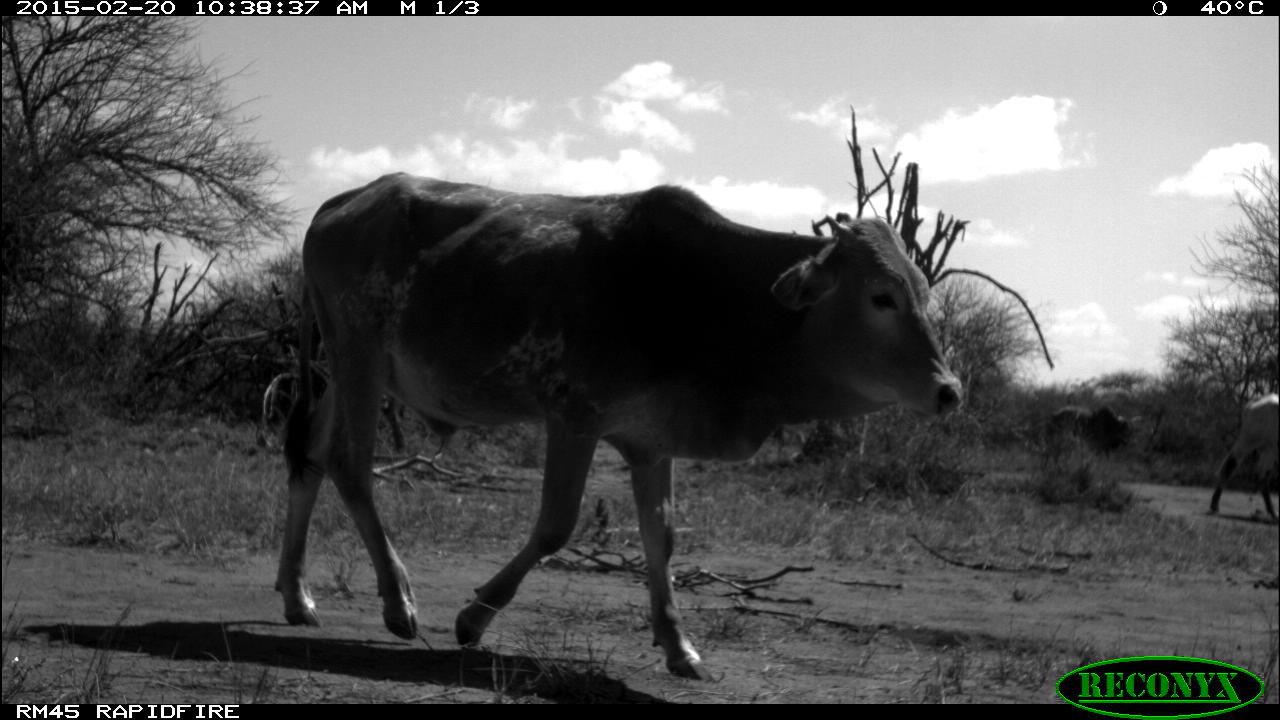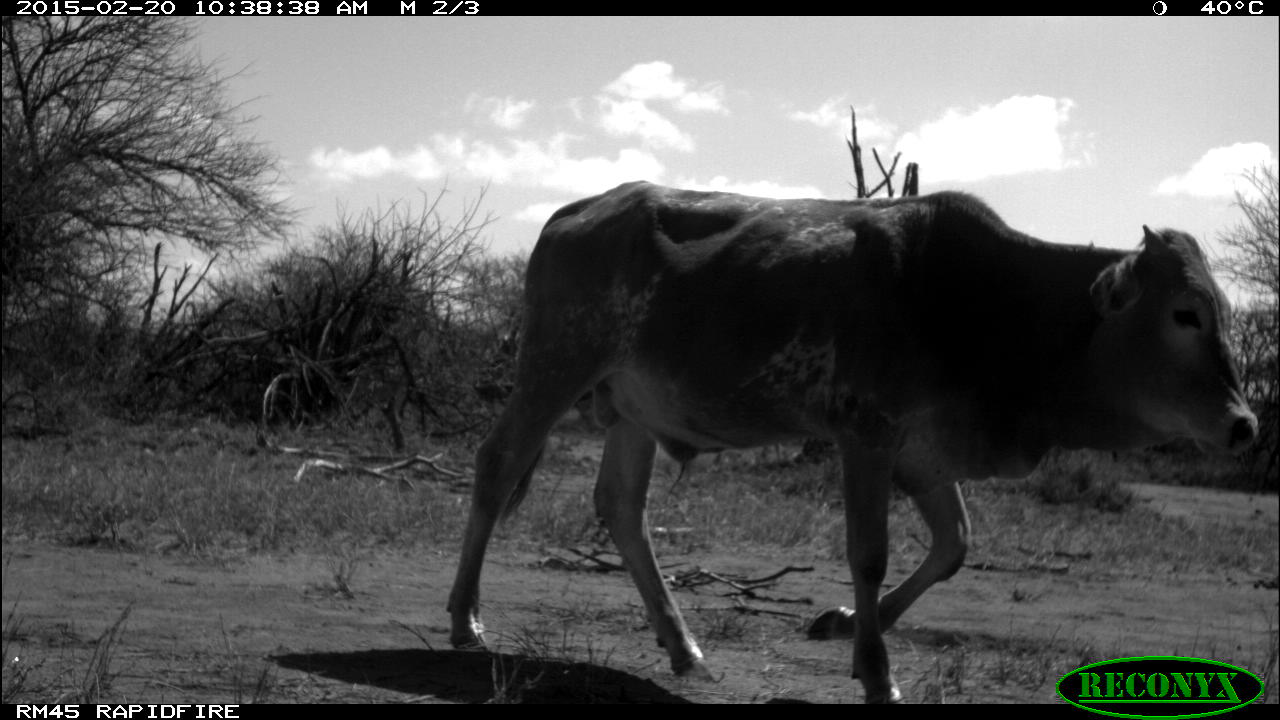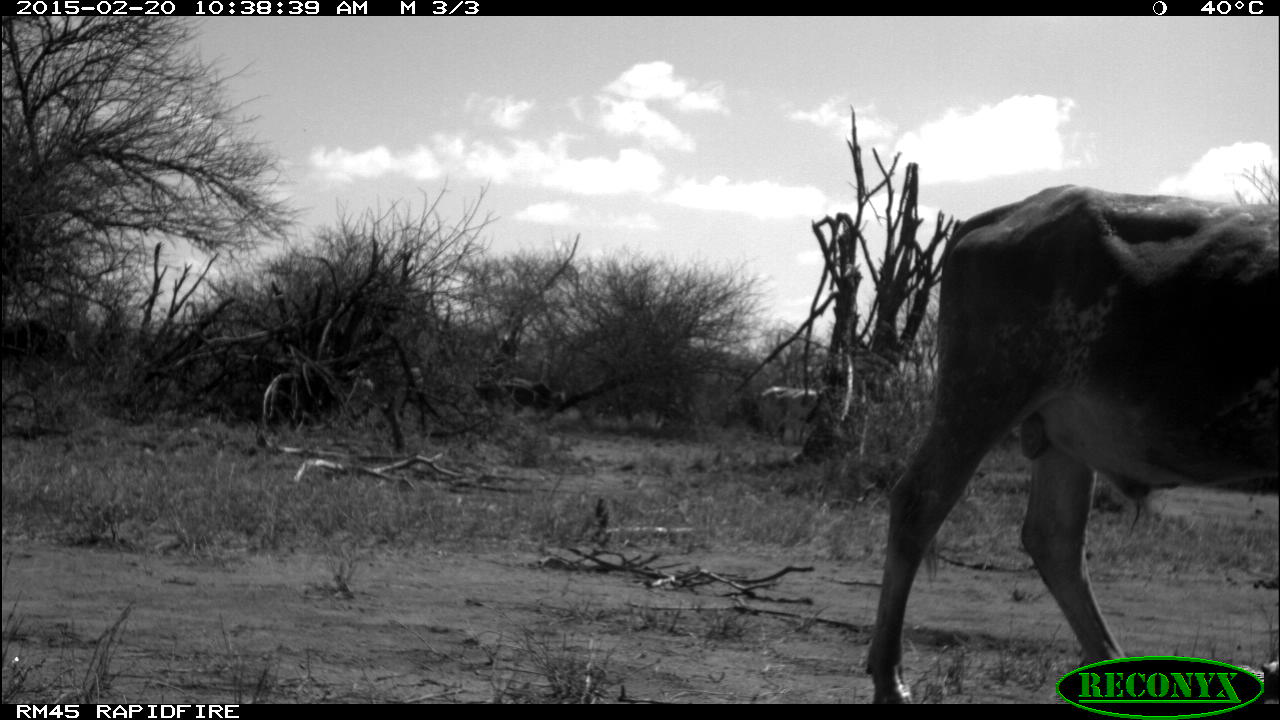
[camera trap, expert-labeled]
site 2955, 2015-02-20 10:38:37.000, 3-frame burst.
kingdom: Animalia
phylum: Chordata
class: Mammalia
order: Artiodactyla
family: Bovidae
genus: Bos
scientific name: Bos taurus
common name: domestic cattle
Bos taurus (domestic cattle), count 8.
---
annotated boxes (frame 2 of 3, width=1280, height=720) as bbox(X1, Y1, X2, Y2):
bos taurus: bbox(446, 177, 1258, 700)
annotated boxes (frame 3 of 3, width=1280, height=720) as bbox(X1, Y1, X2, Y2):
bos taurus: bbox(862, 184, 1277, 711); bbox(756, 386, 836, 451); bbox(2, 320, 78, 383); bbox(499, 376, 567, 428)